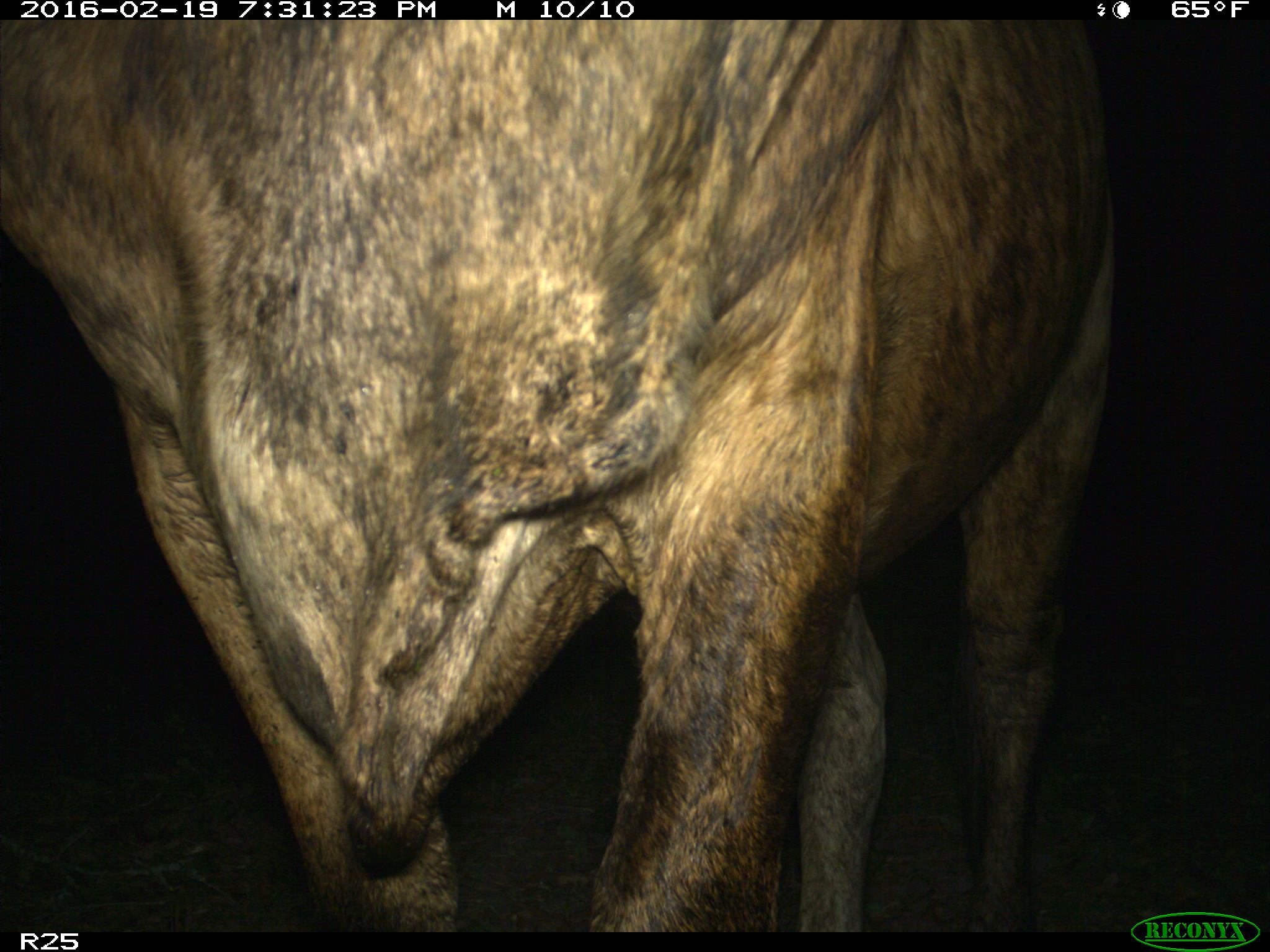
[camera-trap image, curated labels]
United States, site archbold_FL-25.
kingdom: Animalia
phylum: Chordata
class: Mammalia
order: Artiodactyla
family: Bovidae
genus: Bos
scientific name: Bos taurus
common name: domestic cow